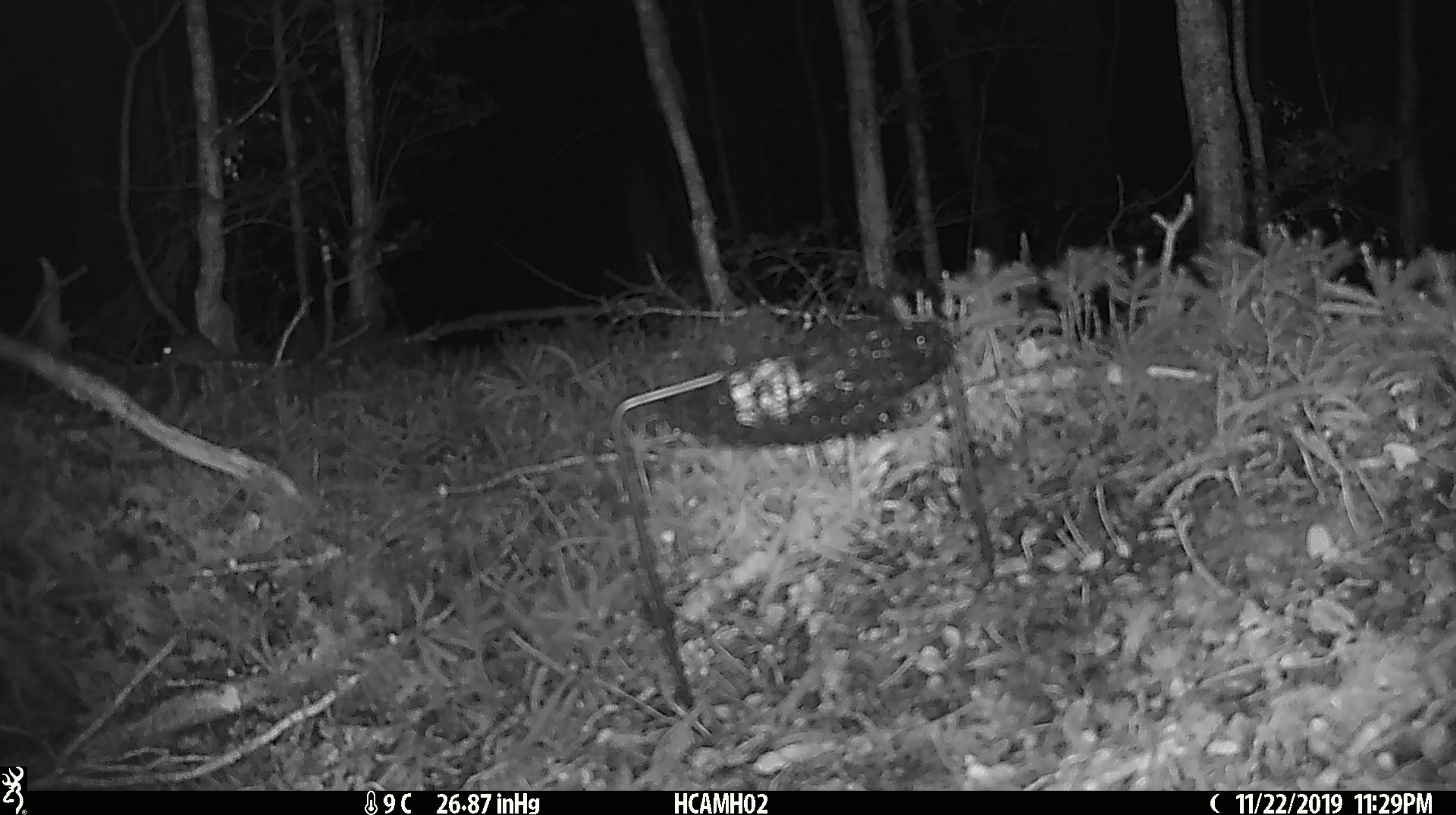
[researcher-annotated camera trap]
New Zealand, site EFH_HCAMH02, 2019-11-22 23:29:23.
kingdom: Animalia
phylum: Chordata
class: Mammalia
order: Rodentia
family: Muridae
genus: Mus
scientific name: Mus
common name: mouse